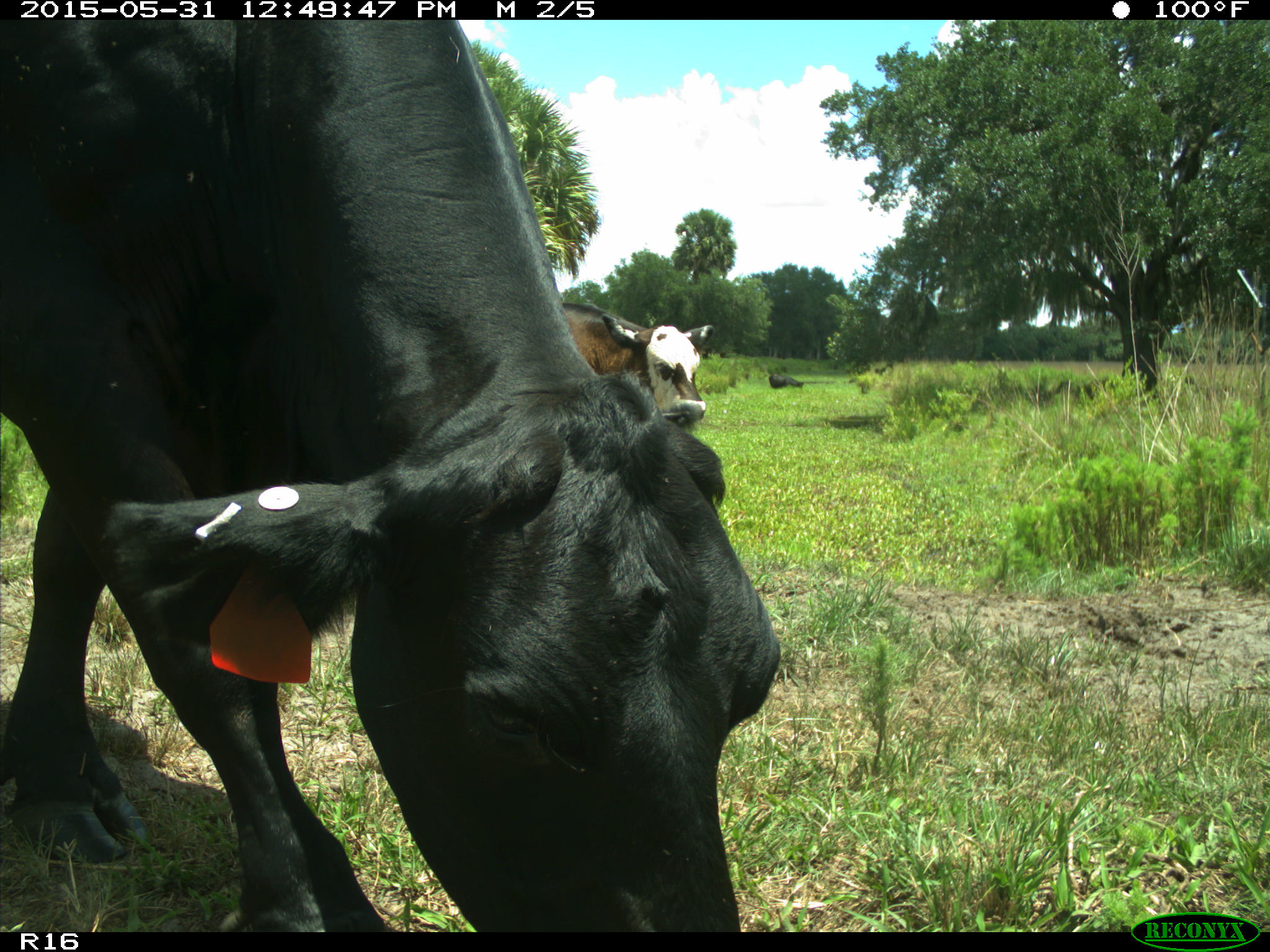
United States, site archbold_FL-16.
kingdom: Animalia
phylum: Chordata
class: Mammalia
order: Artiodactyla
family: Bovidae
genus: Bos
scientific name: Bos taurus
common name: domestic cow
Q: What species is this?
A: Bos taurus (domestic cow).